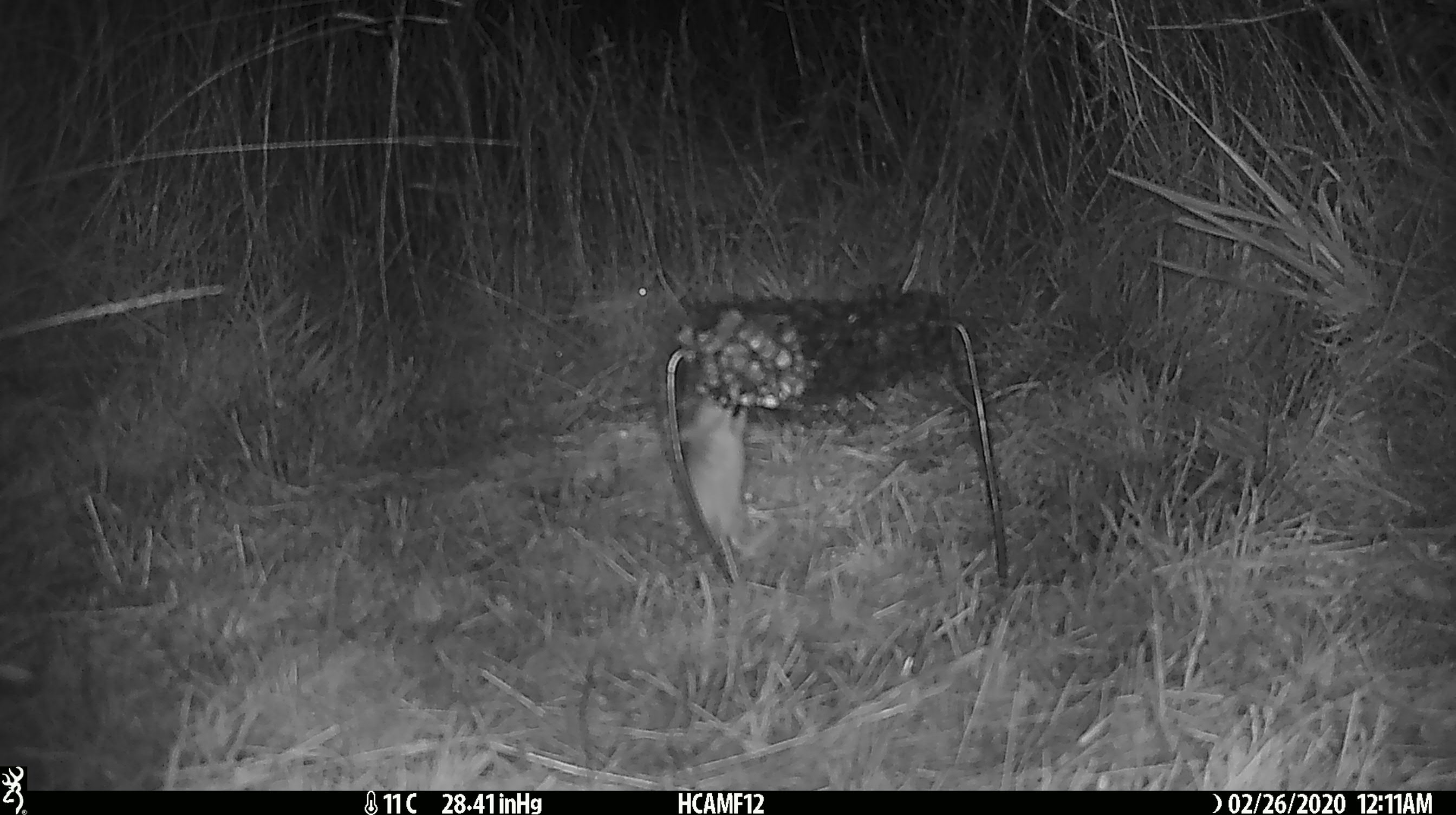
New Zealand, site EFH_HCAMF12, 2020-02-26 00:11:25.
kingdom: Animalia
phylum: Chordata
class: Mammalia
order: Rodentia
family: Muridae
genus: Mus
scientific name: Mus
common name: mouse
Mouse (Mus).